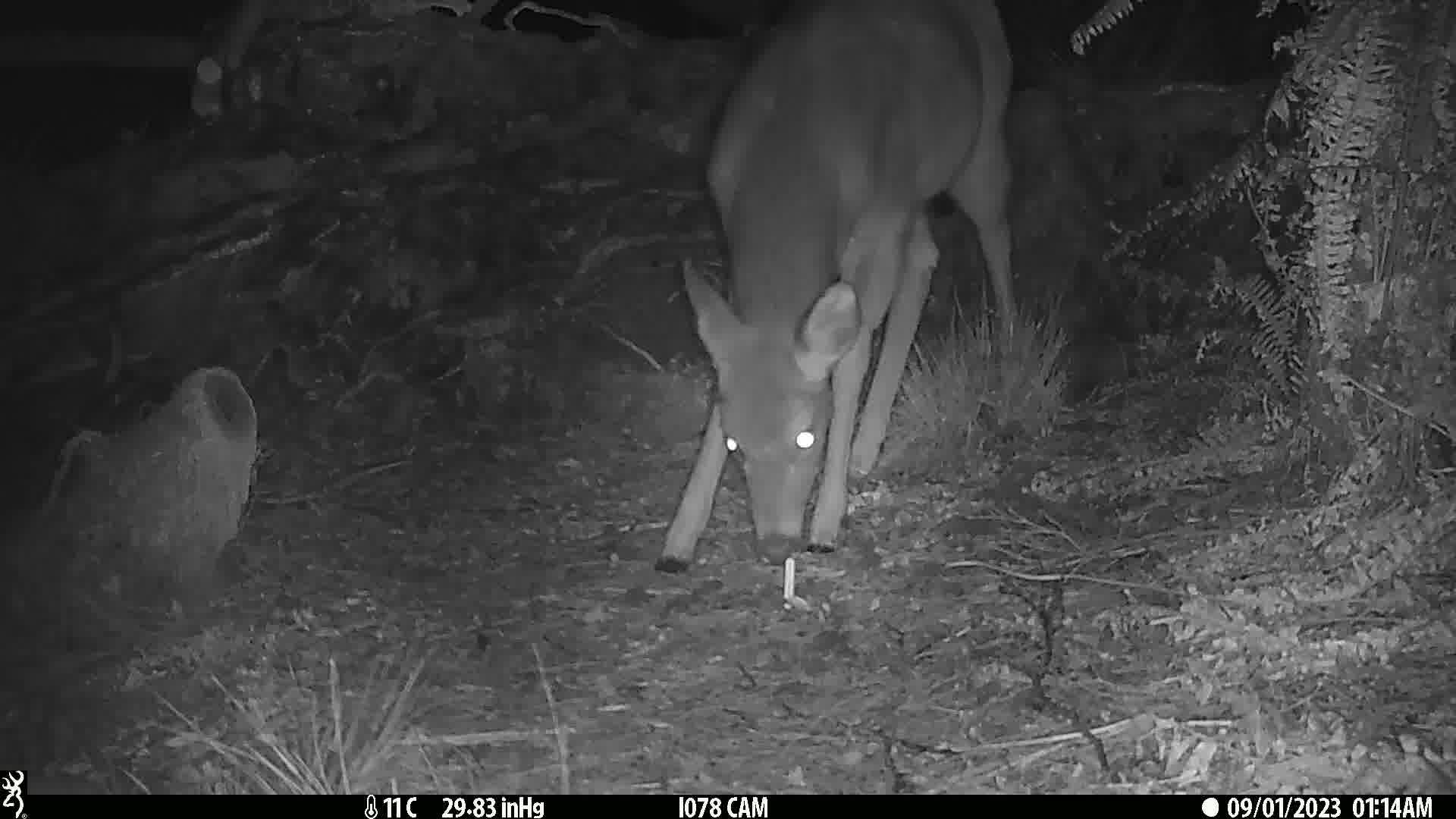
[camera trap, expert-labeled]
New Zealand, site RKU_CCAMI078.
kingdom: Animalia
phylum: Chordata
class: Mammalia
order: Artiodactyla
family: Cervidae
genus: Odocoileus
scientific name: Odocoileus virginianus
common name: white-tailed deer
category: white tailed deer